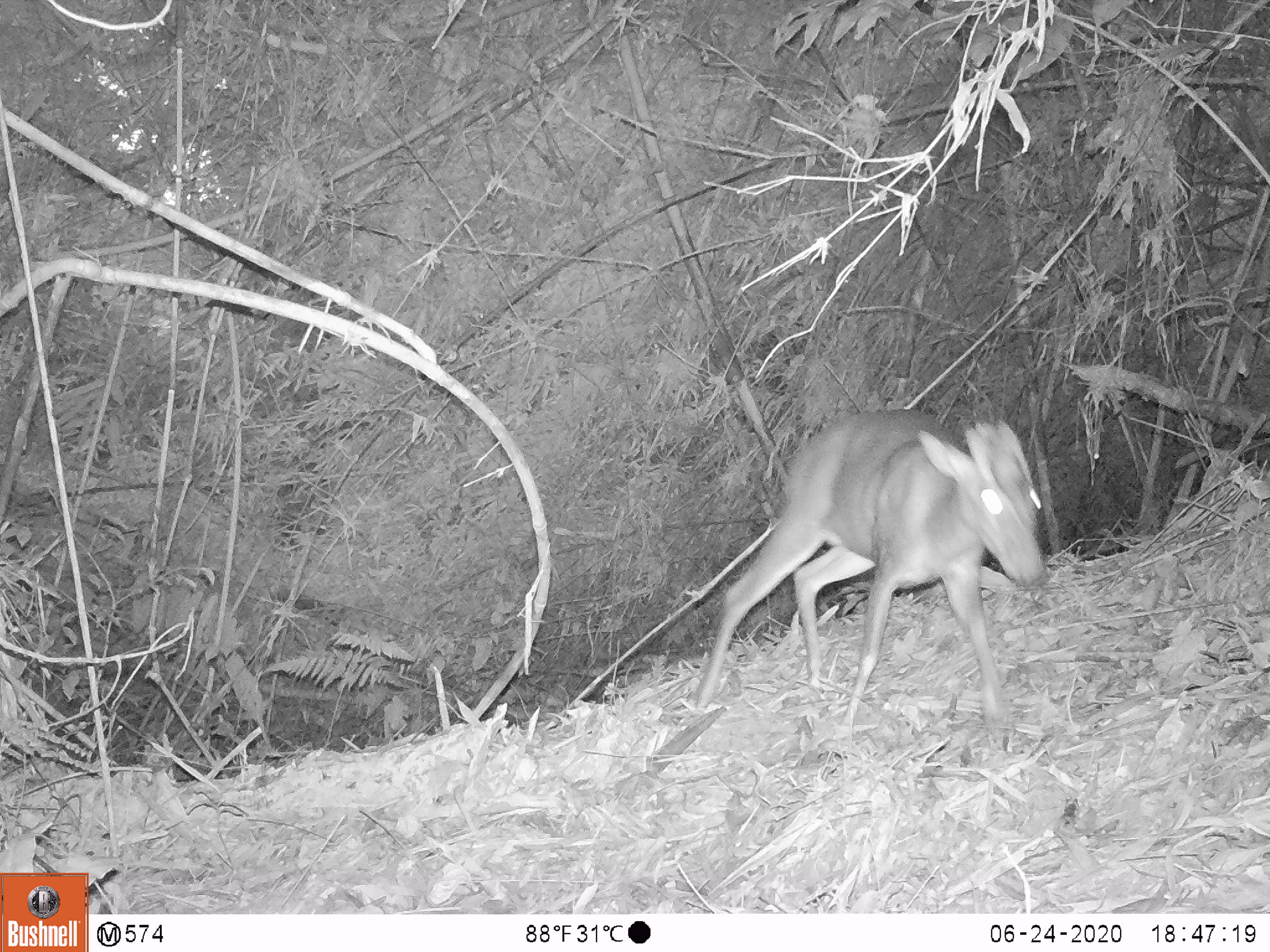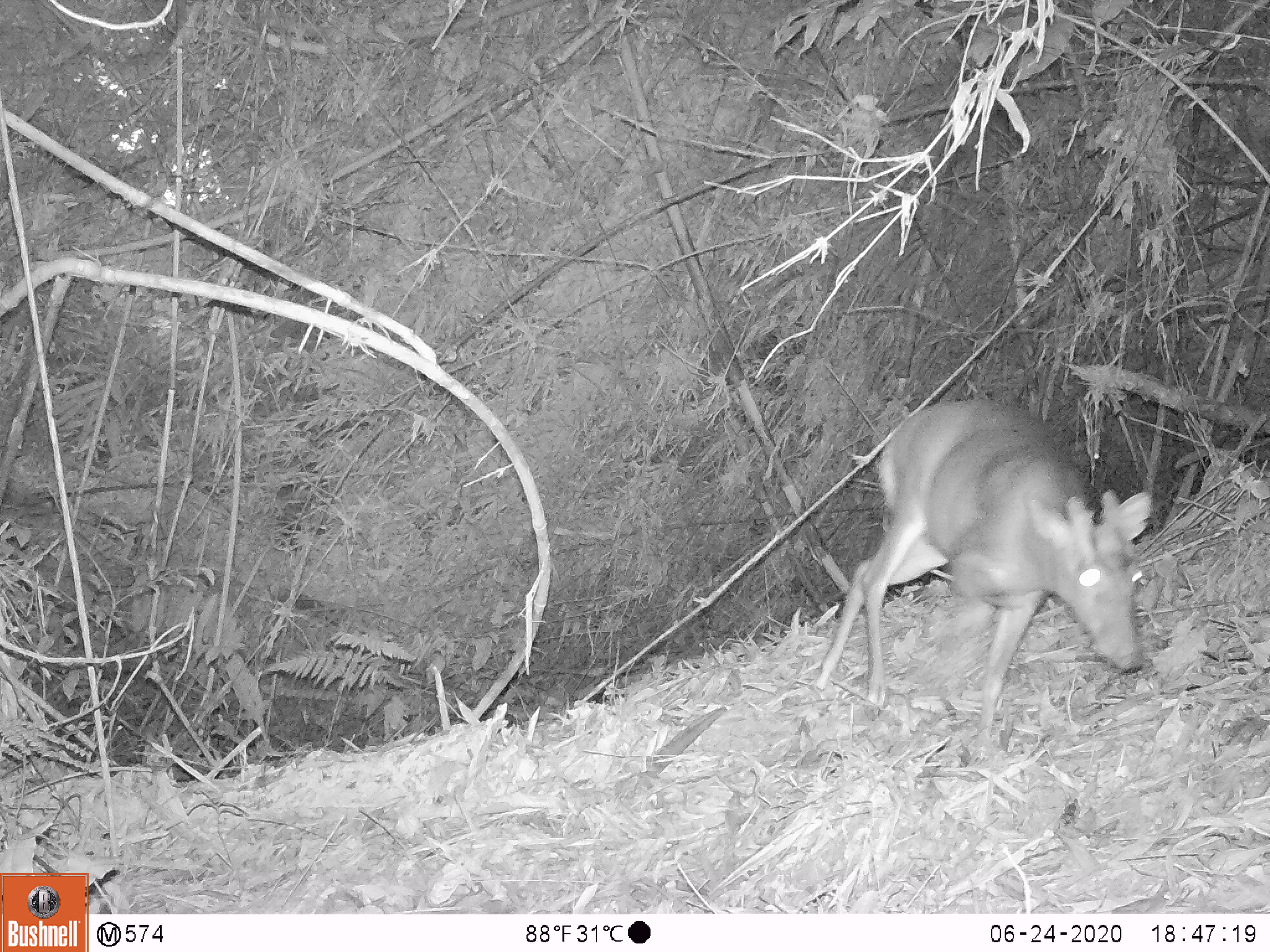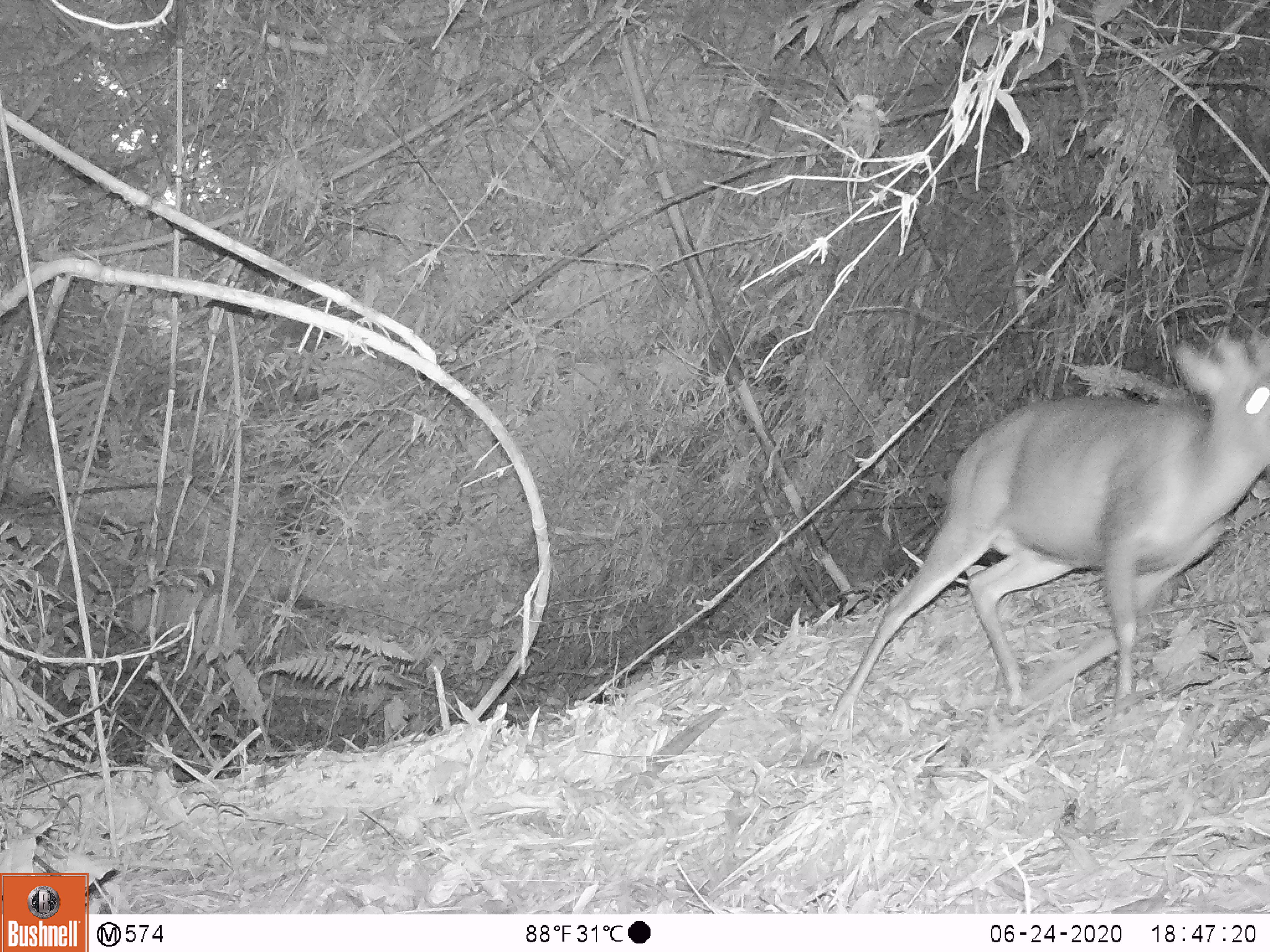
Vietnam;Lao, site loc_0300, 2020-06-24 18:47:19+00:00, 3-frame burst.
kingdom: Animalia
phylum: Chordata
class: Mammalia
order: Artiodactyla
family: Cervidae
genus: Muntiacus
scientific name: Muntiacus rooseveltorum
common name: roosevelt's muntjac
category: roosevelts muntjac group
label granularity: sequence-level